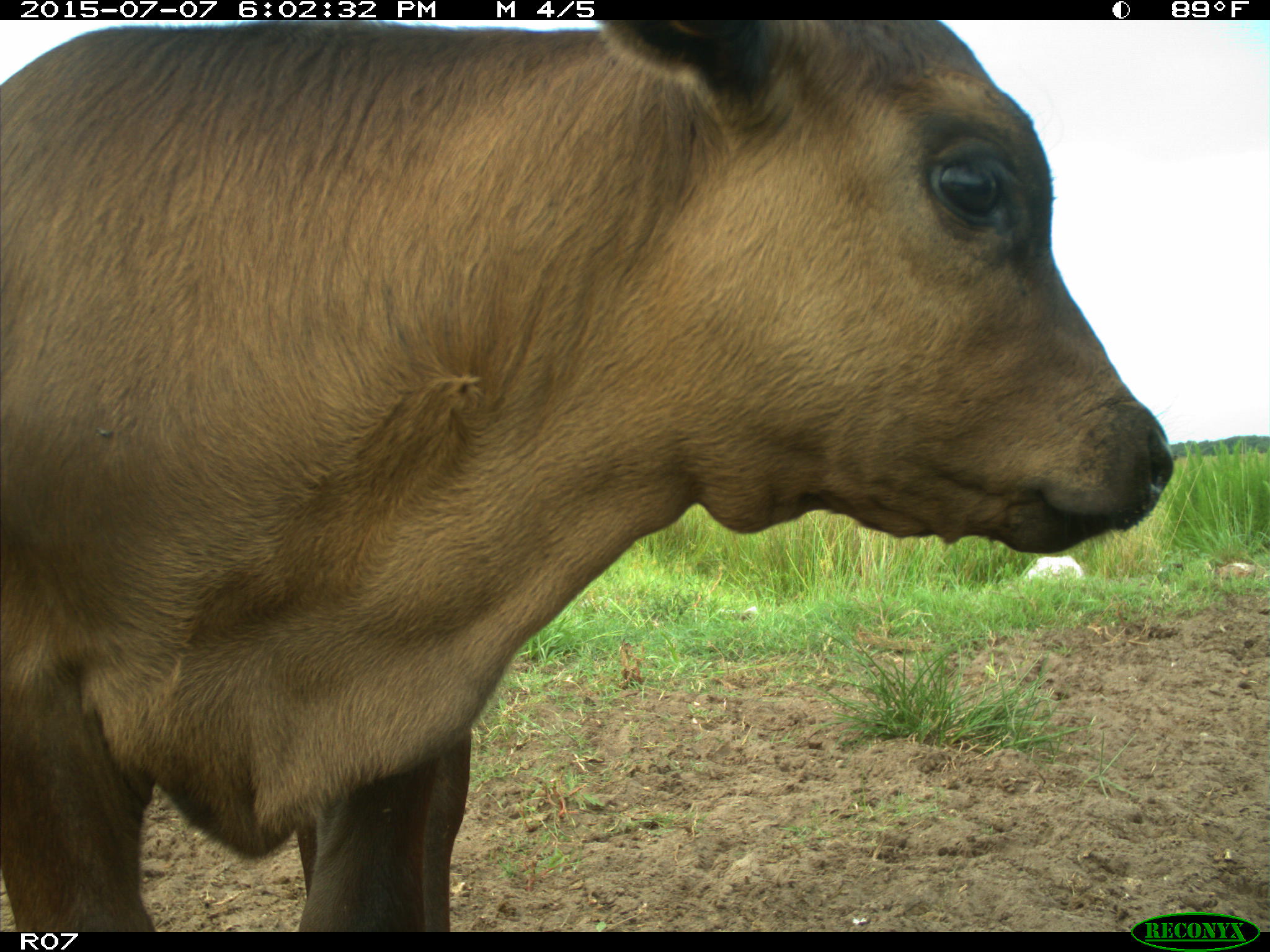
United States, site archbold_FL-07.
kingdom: Animalia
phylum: Chordata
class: Mammalia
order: Artiodactyla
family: Bovidae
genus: Bos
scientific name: Bos taurus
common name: domestic cow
Bos taurus (domestic cow).